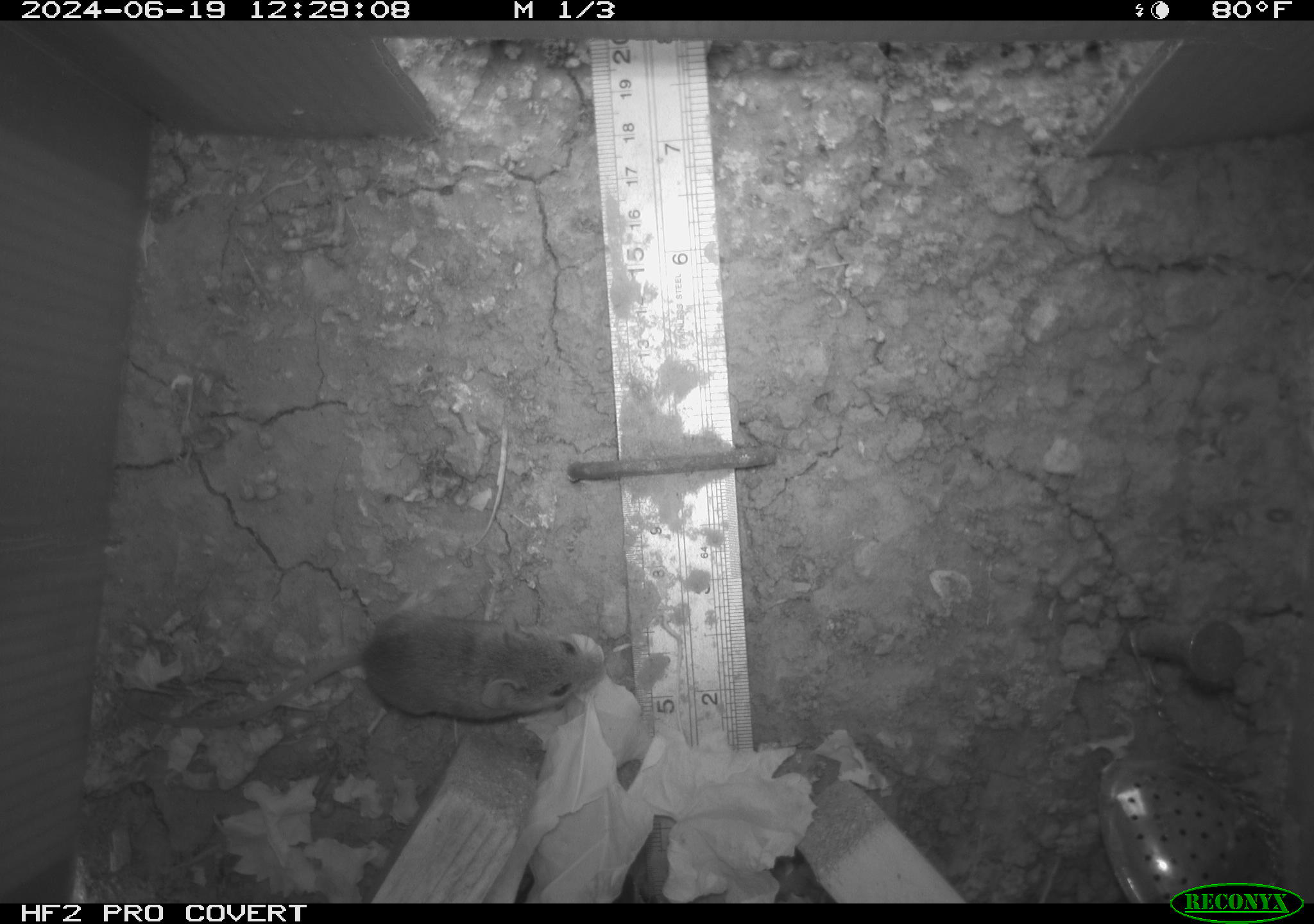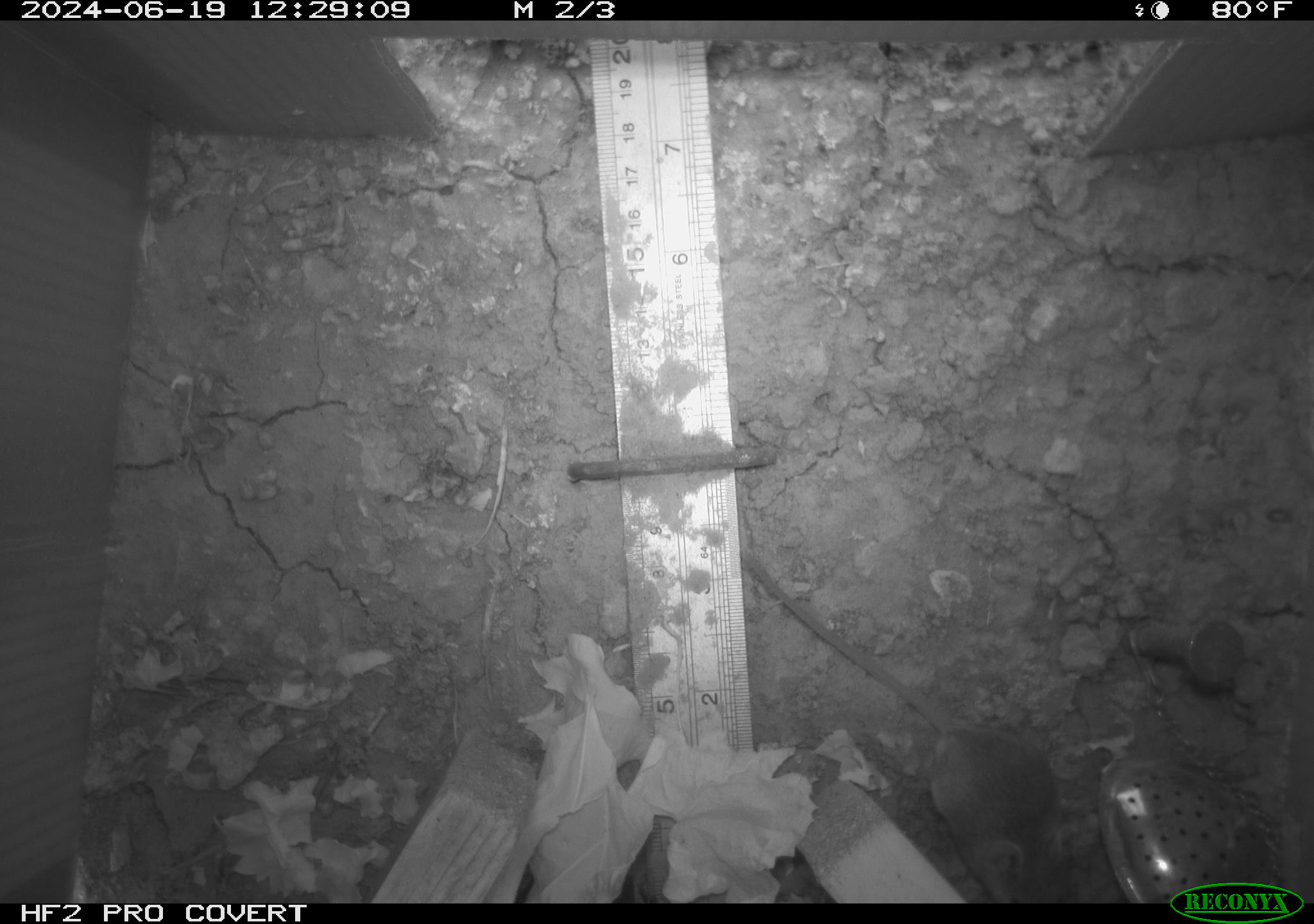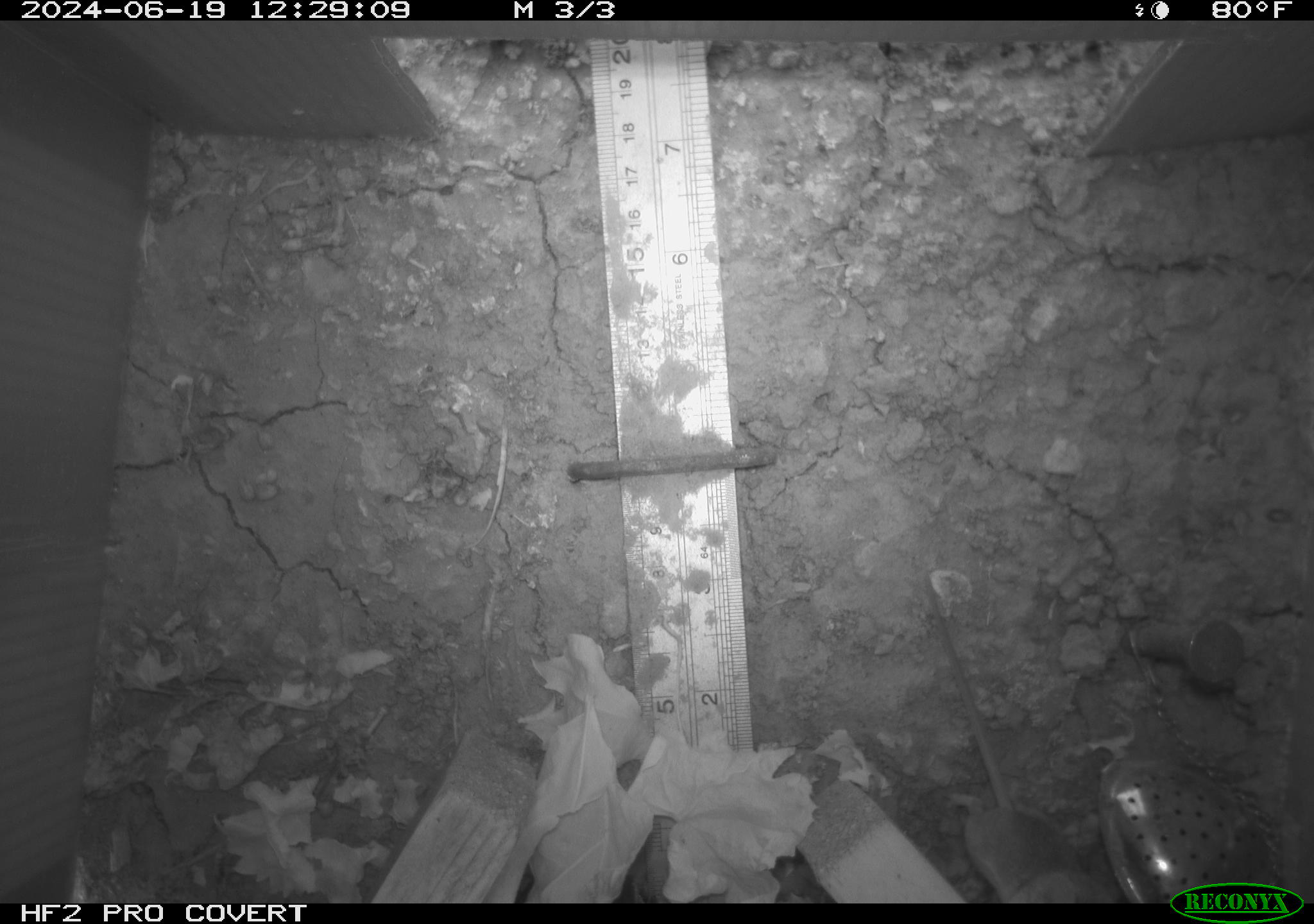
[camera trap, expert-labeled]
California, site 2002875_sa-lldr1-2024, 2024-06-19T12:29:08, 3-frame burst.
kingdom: Animalia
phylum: Chordata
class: Mammalia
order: Rodentia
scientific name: Rodentia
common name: mouse species